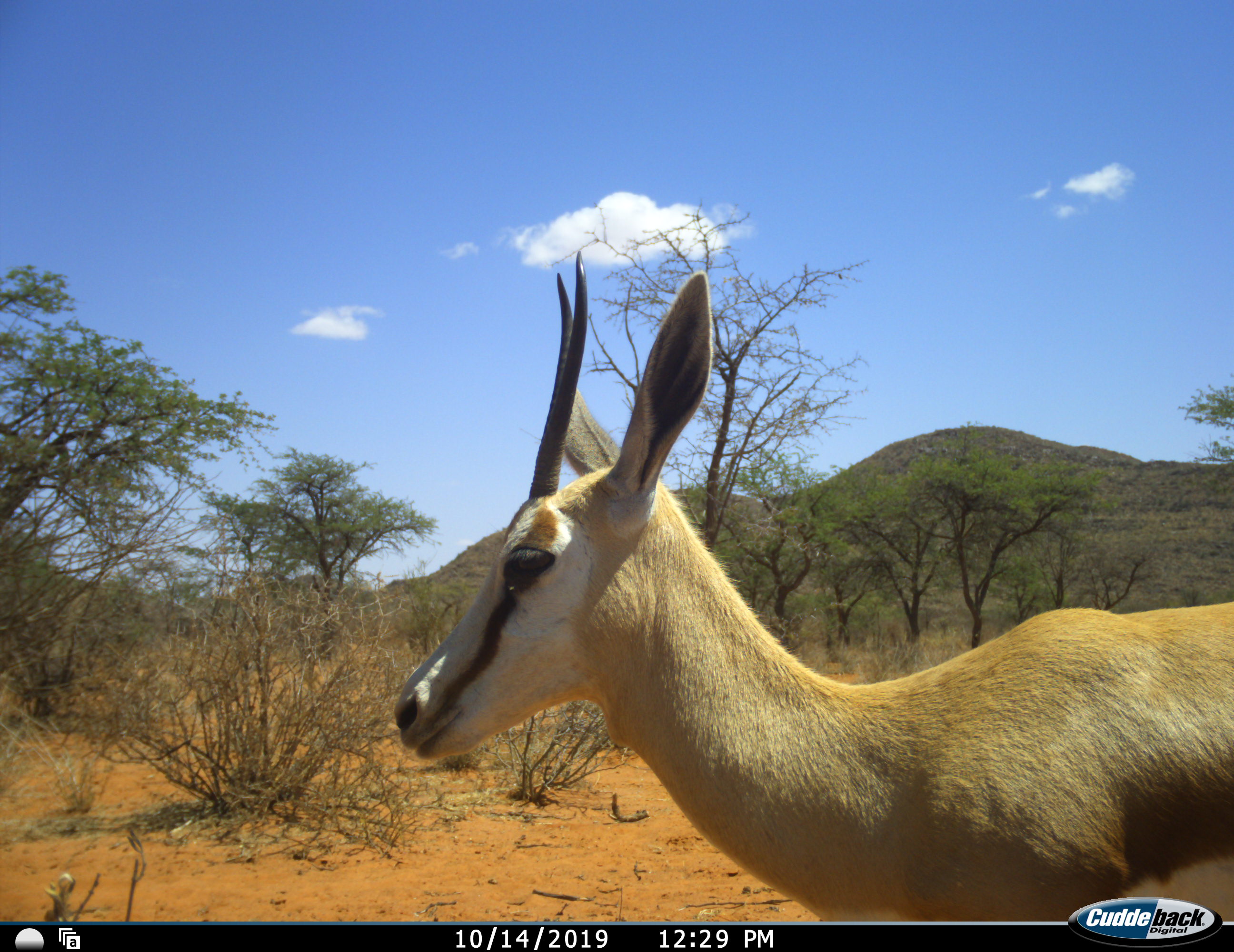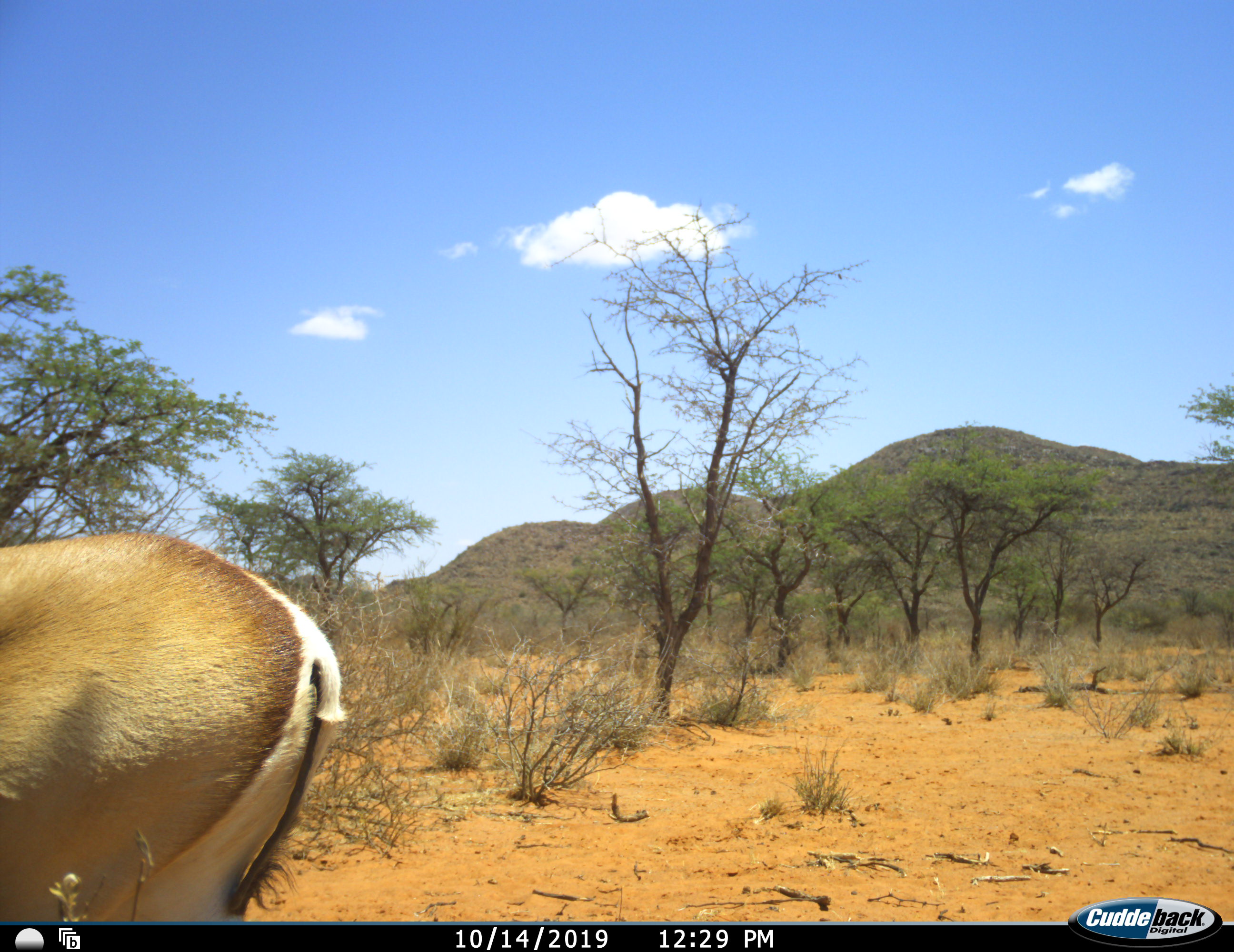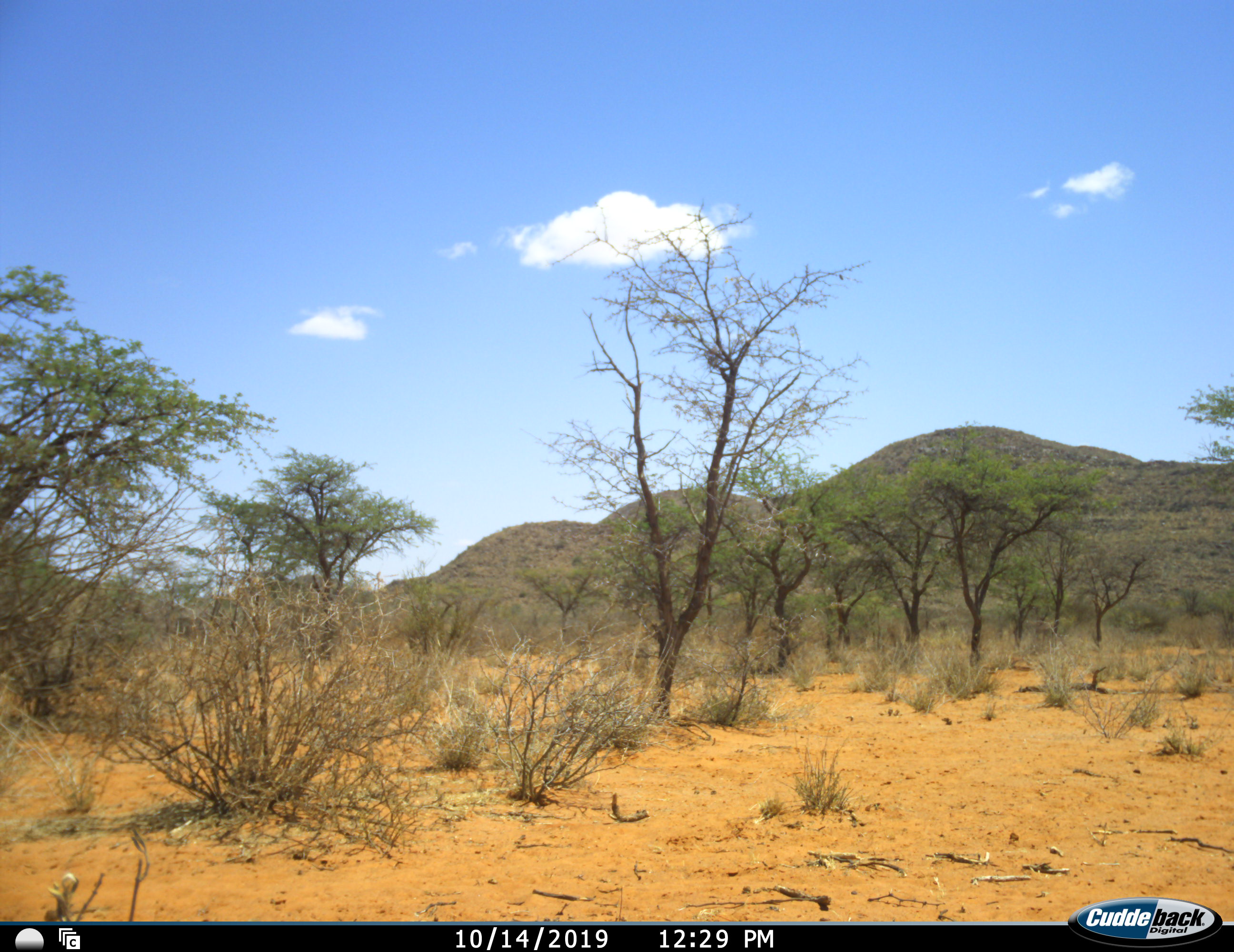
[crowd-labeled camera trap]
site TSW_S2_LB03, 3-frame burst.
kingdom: Animalia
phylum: Chordata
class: Mammalia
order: Artiodactyla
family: Bovidae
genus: Antidorcas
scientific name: Antidorcas marsupialis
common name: springbok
Springbok (Antidorcas marsupialis), count 1. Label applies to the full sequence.